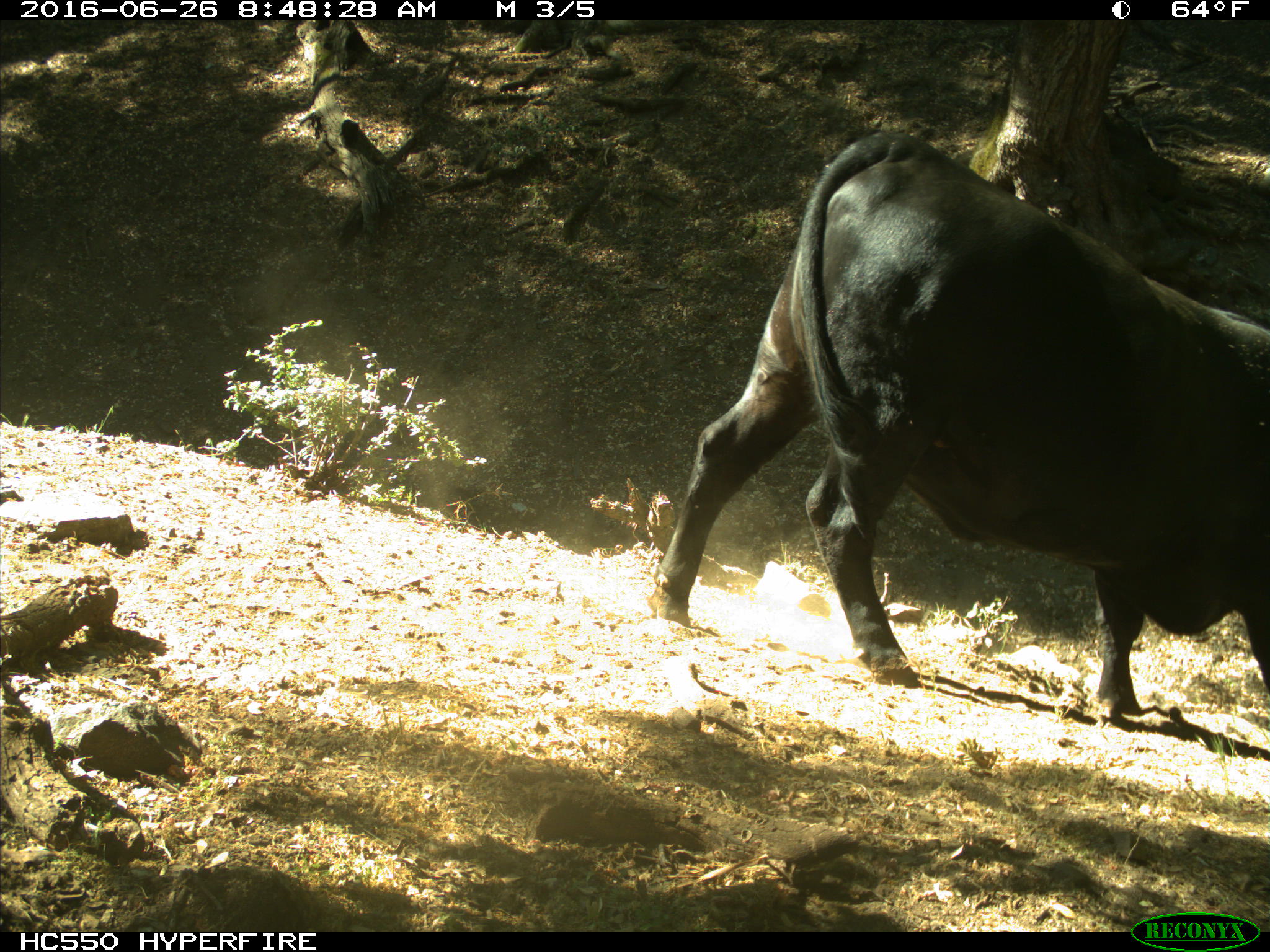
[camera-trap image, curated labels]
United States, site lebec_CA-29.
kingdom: Animalia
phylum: Chordata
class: Mammalia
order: Artiodactyla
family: Bovidae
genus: Bos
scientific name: Bos taurus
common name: domestic cow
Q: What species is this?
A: Bos taurus (domestic cow).